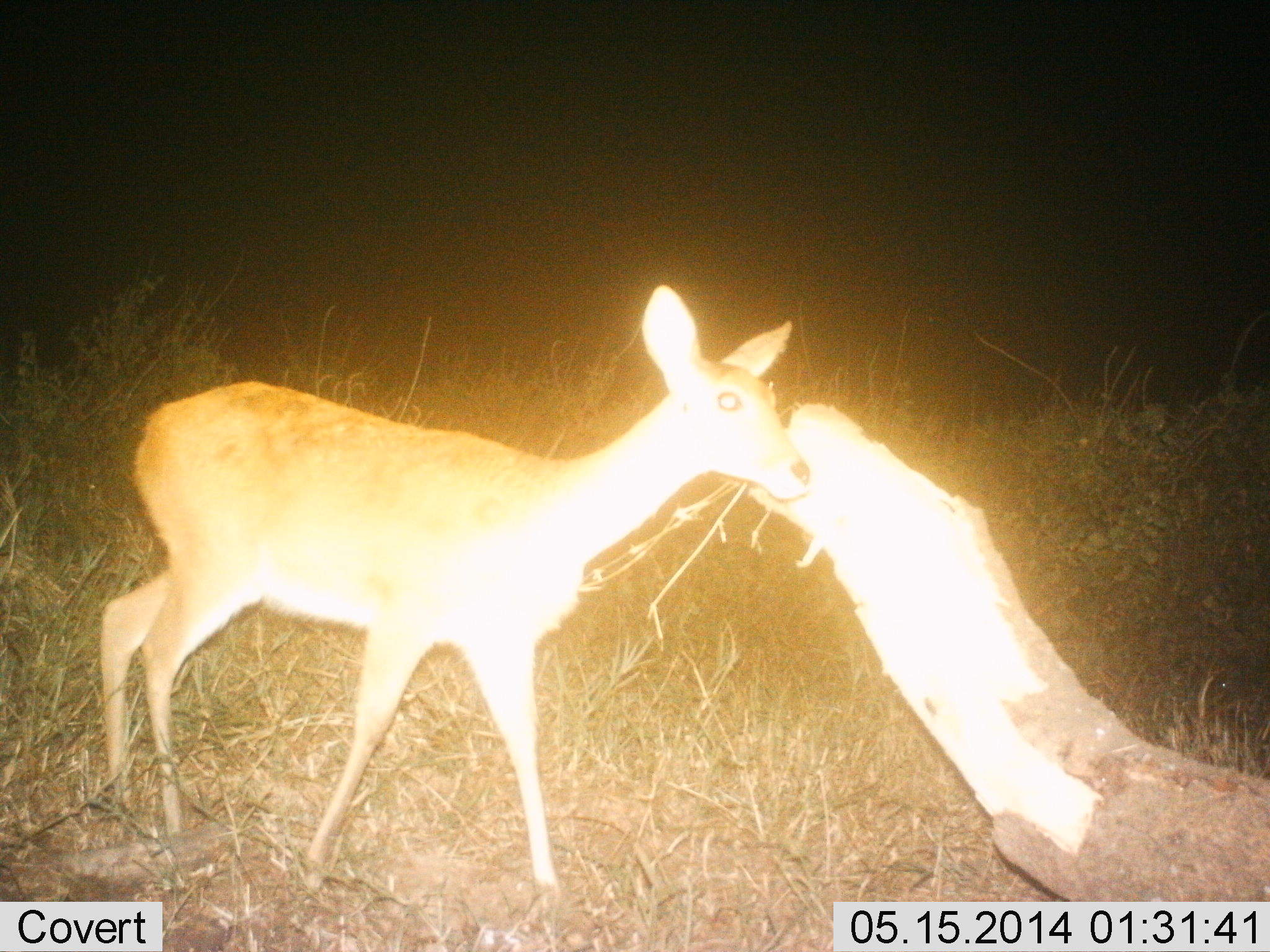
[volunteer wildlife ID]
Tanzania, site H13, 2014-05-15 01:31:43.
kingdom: Animalia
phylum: Chordata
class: Mammalia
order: Artiodactyla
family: Bovidae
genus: Redunca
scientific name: Redunca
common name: reedbuck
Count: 1.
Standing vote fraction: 70%.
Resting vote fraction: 0%.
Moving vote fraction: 20%.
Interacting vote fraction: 10%.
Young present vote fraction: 0%.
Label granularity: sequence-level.